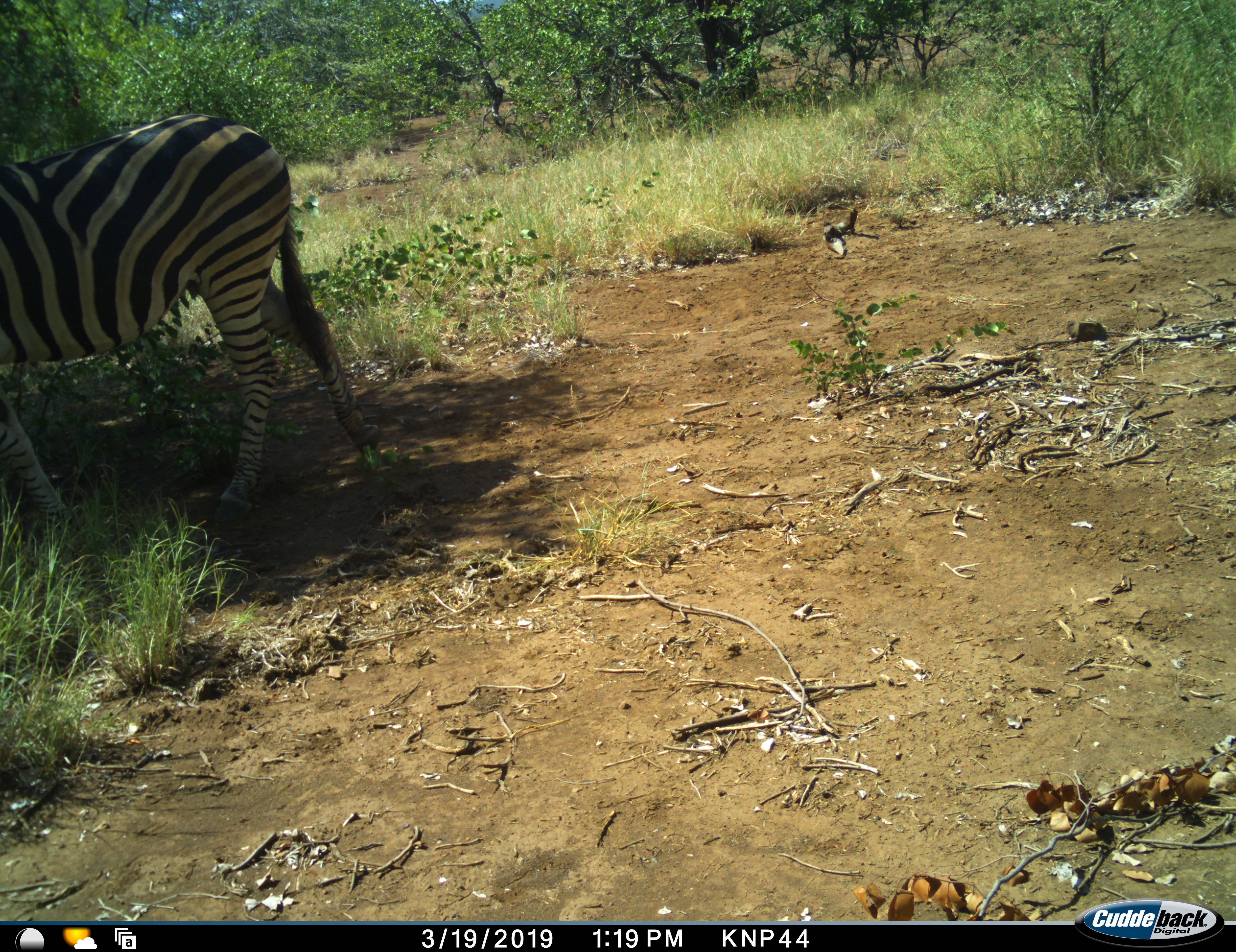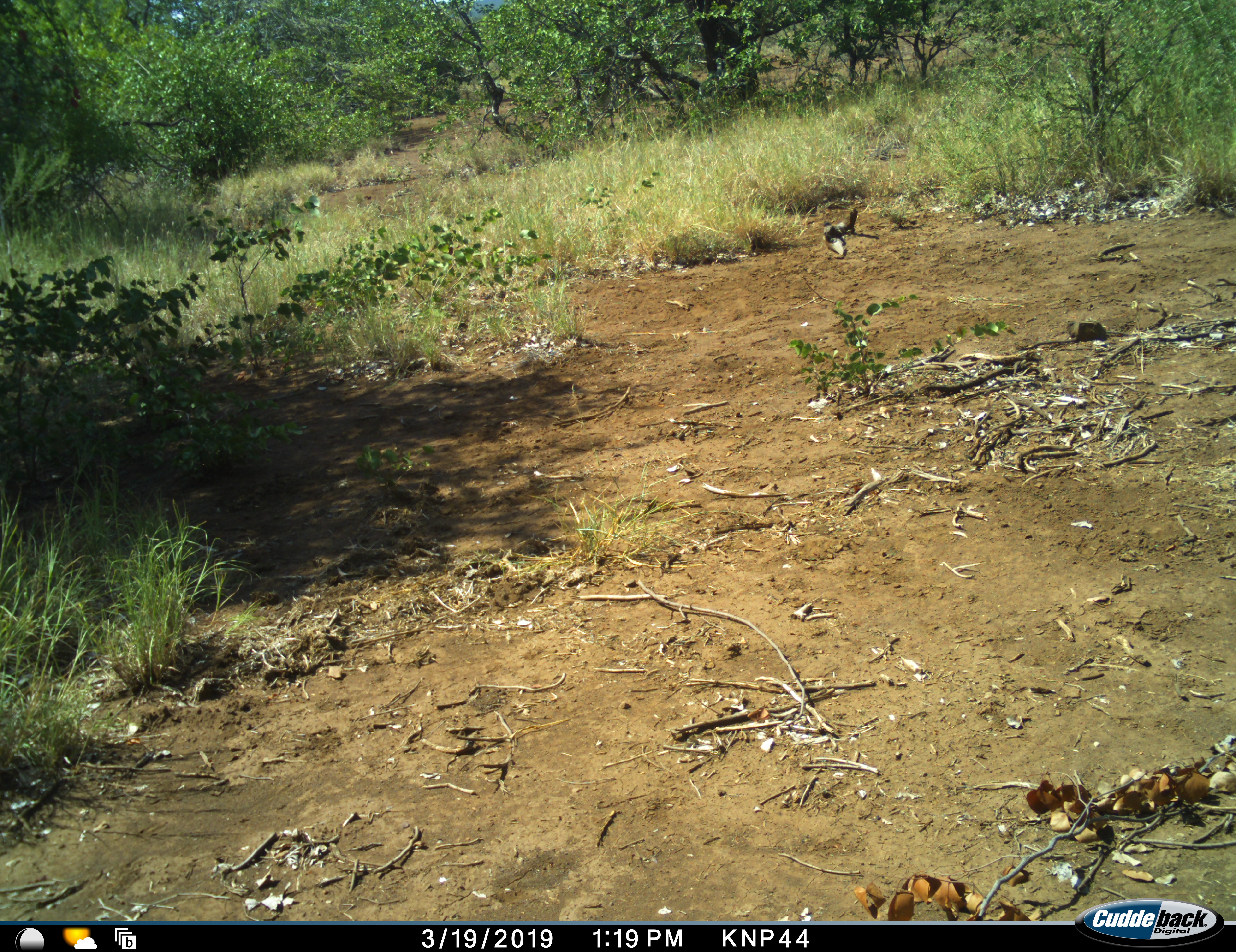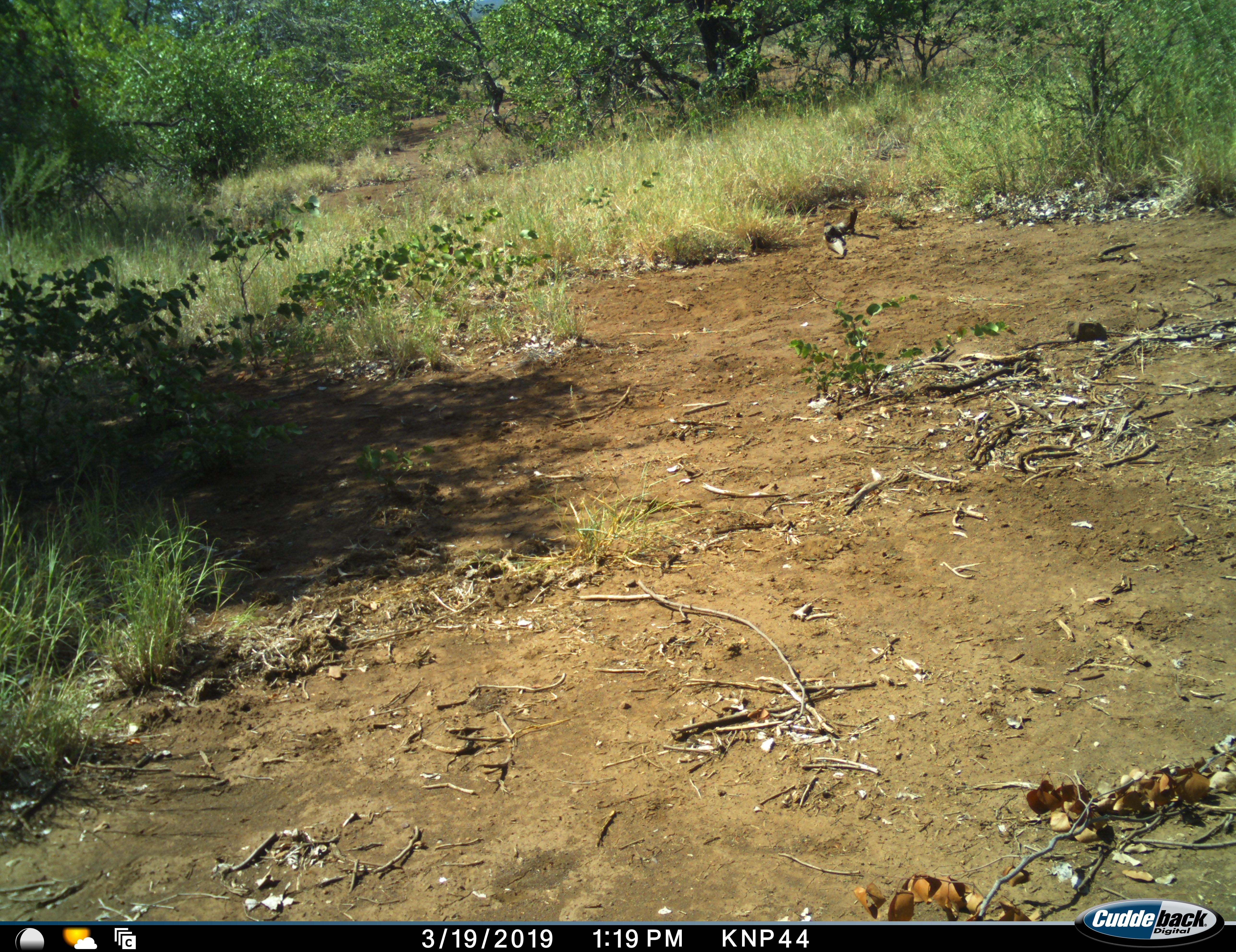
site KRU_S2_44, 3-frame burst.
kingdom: Animalia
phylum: Chordata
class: Mammalia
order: Perissodactyla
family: Equidae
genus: Equus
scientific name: Equus quagga burchellii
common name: burchell's zebra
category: zebraburchells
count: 1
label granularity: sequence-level